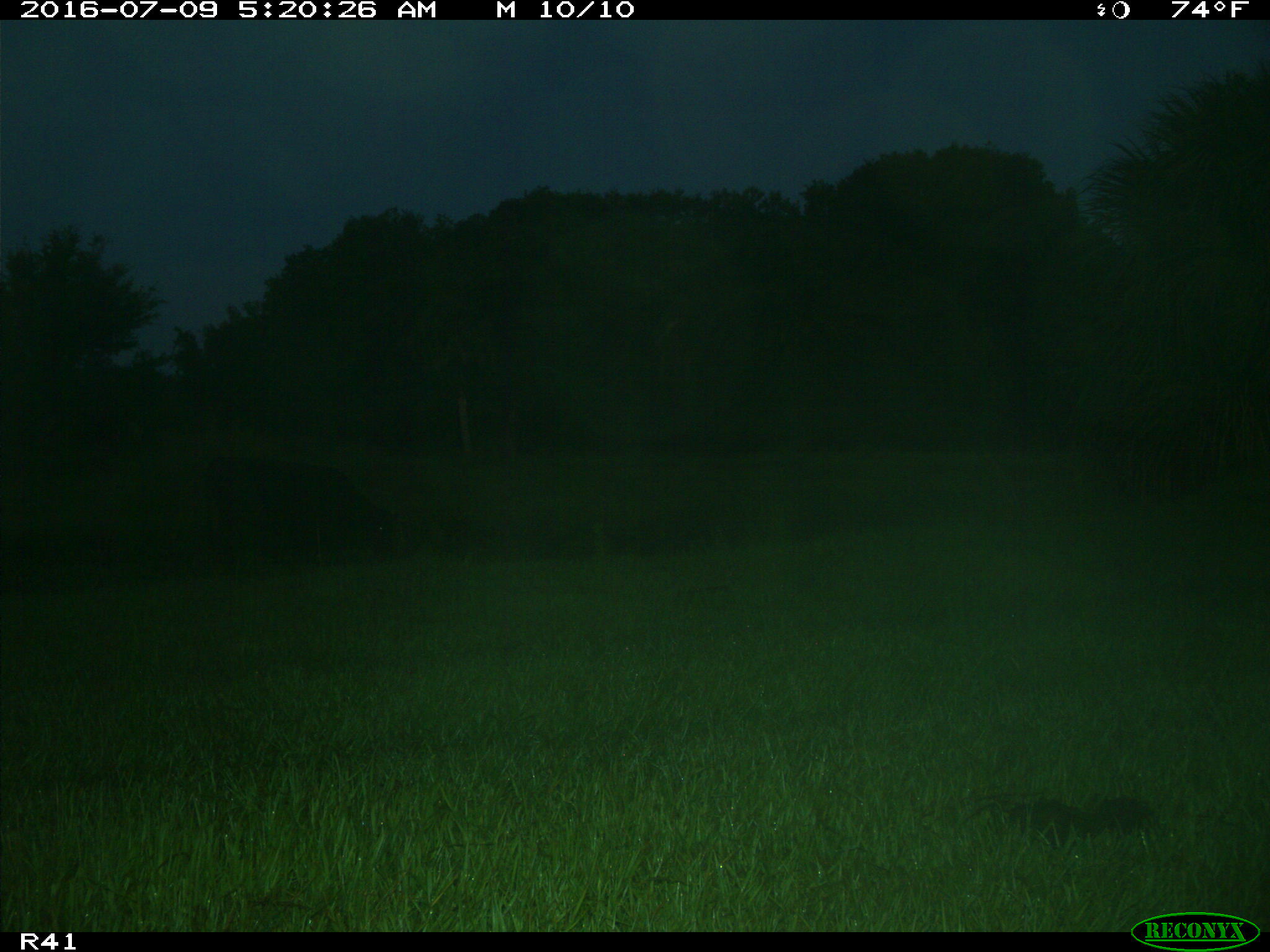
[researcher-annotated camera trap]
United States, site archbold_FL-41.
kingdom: Animalia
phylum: Chordata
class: Mammalia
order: Artiodactyla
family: Bovidae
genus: Bos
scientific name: Bos taurus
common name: domestic cow